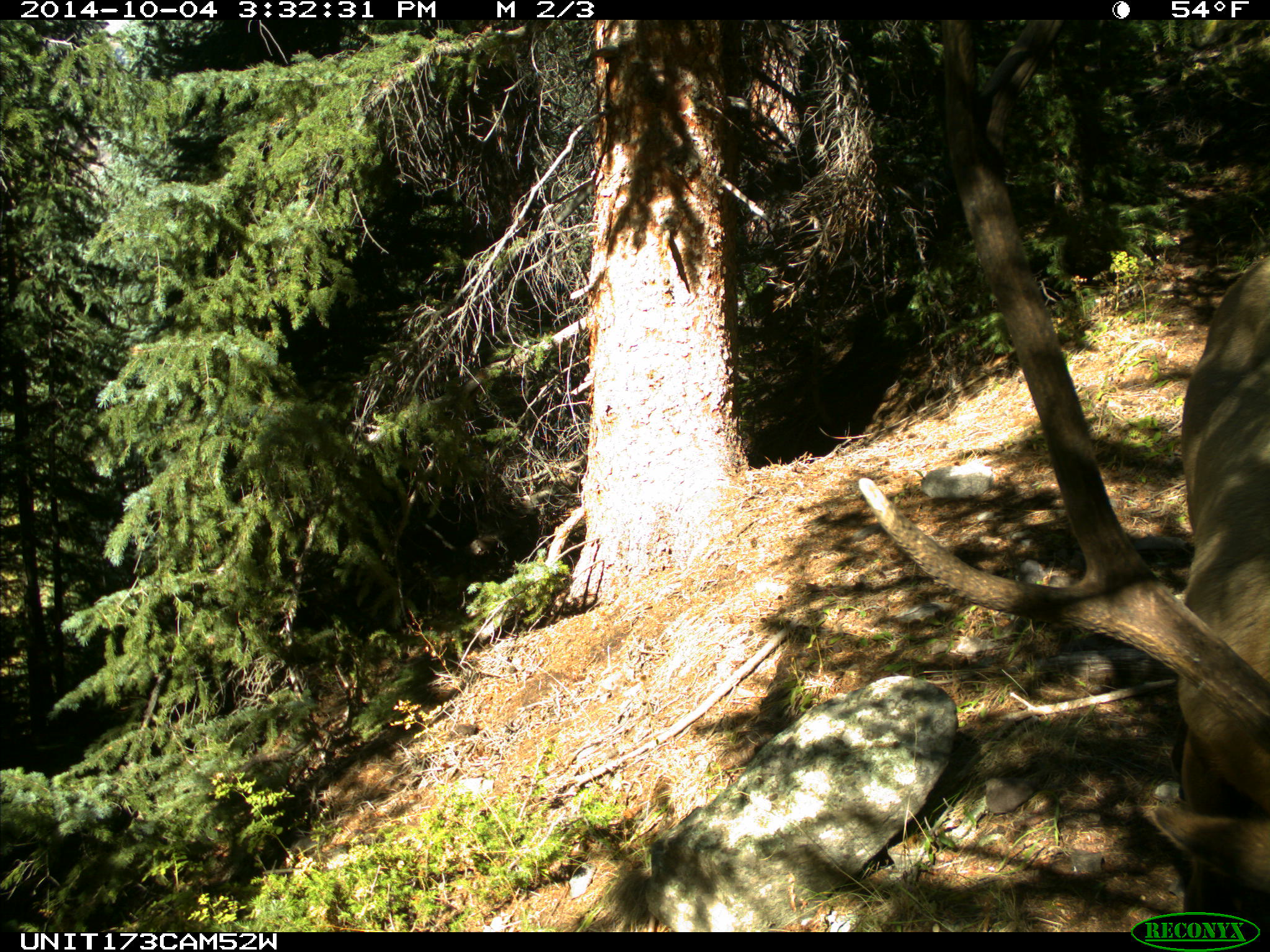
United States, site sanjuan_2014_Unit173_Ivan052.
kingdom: Animalia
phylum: Chordata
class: Mammalia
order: Artiodactyla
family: Cervidae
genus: Cervus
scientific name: Cervus elaphus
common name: red deer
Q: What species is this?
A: Cervus elaphus (red deer).